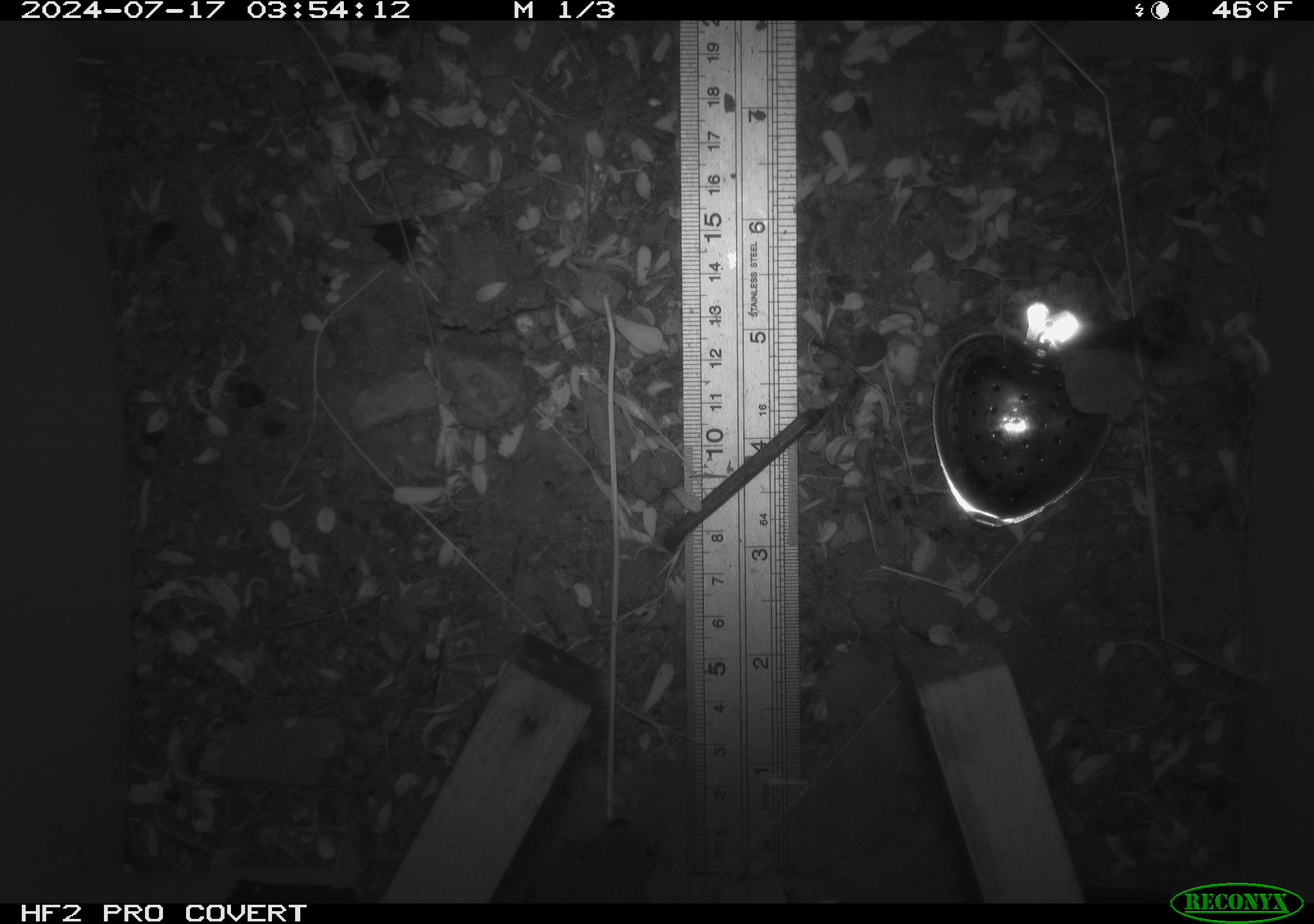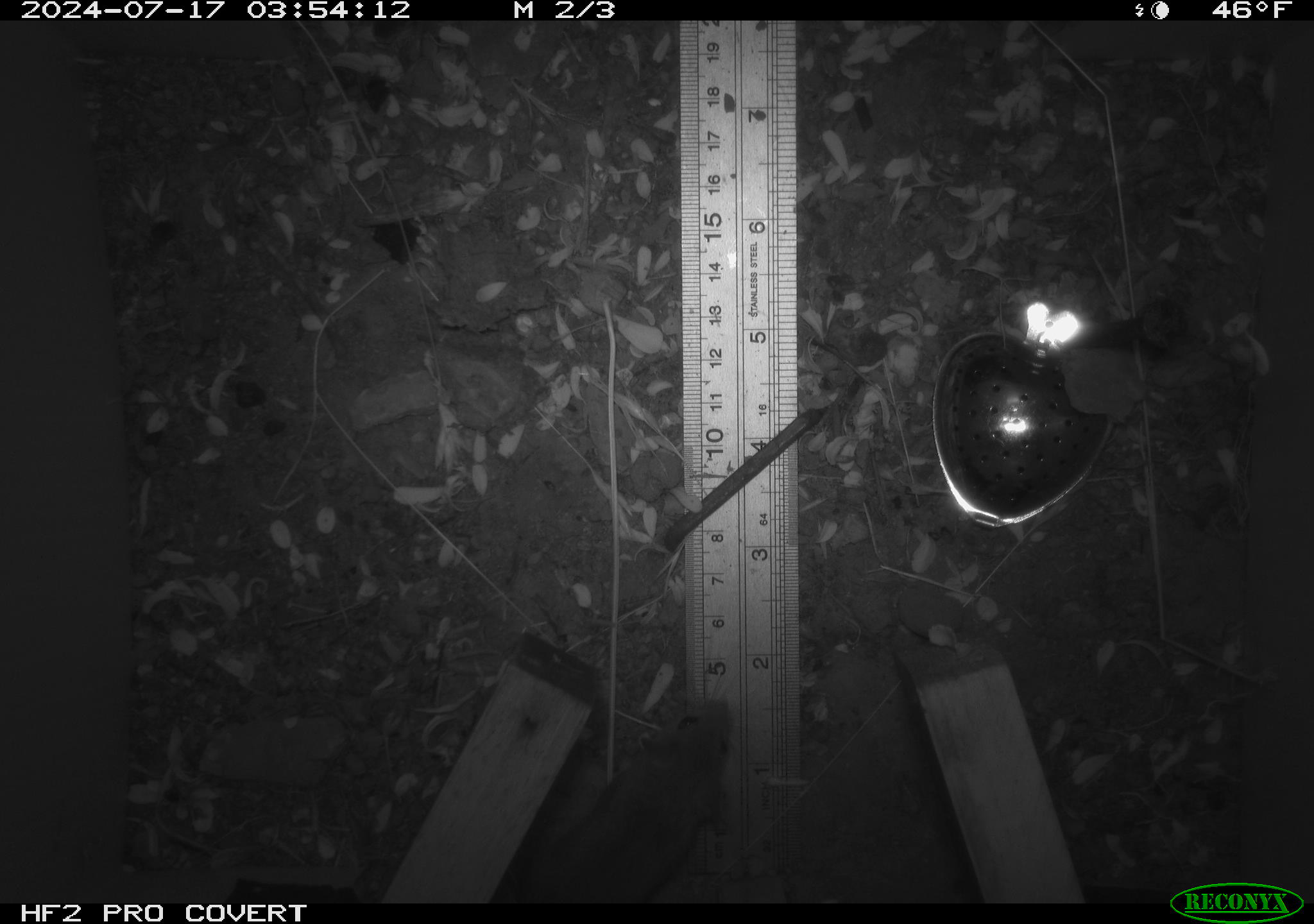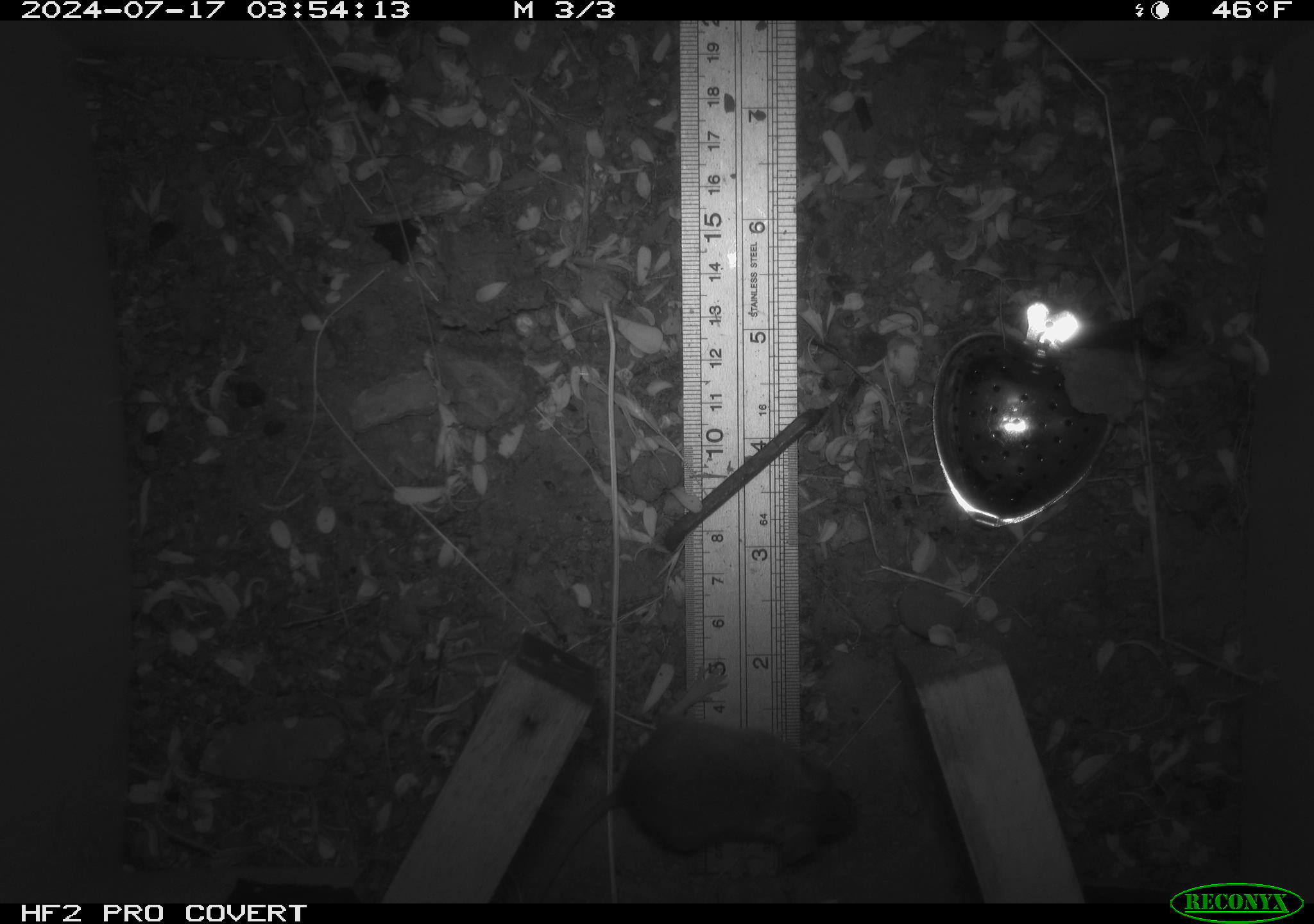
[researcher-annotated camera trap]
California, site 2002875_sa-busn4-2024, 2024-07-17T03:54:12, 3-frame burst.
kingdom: Animalia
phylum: Chordata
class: Mammalia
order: Rodentia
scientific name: Rodentia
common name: rodent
Rodent (Rodentia).